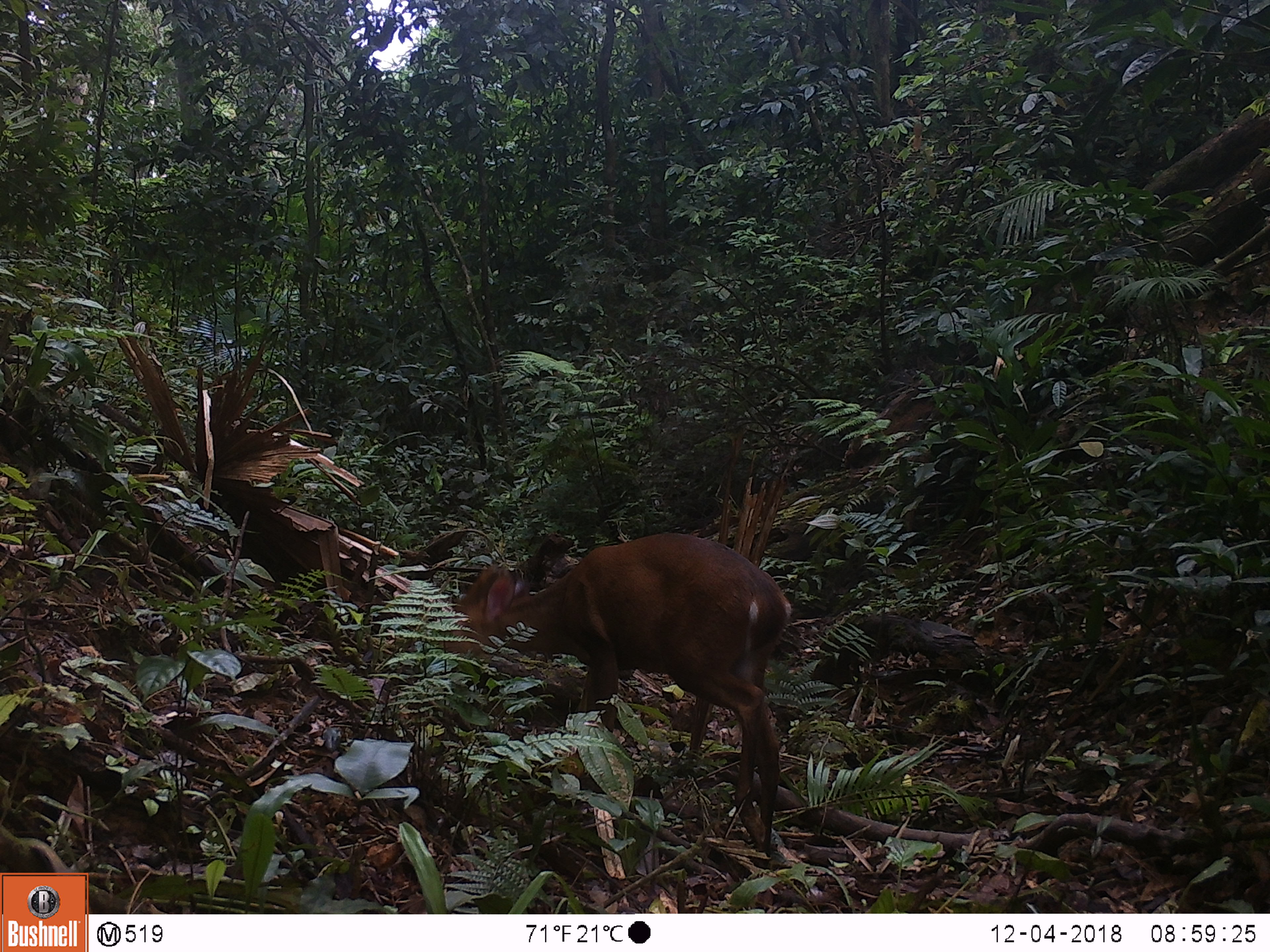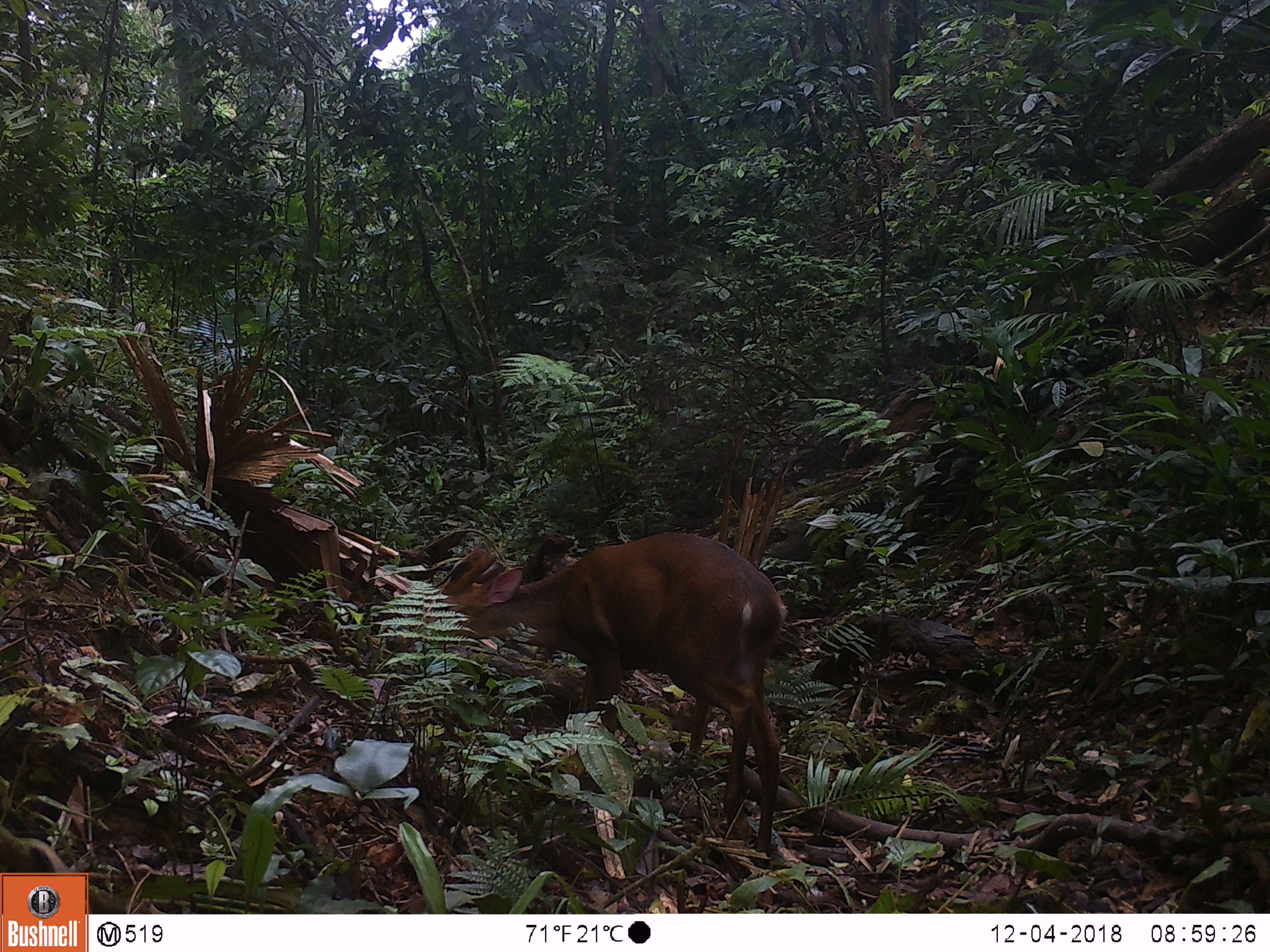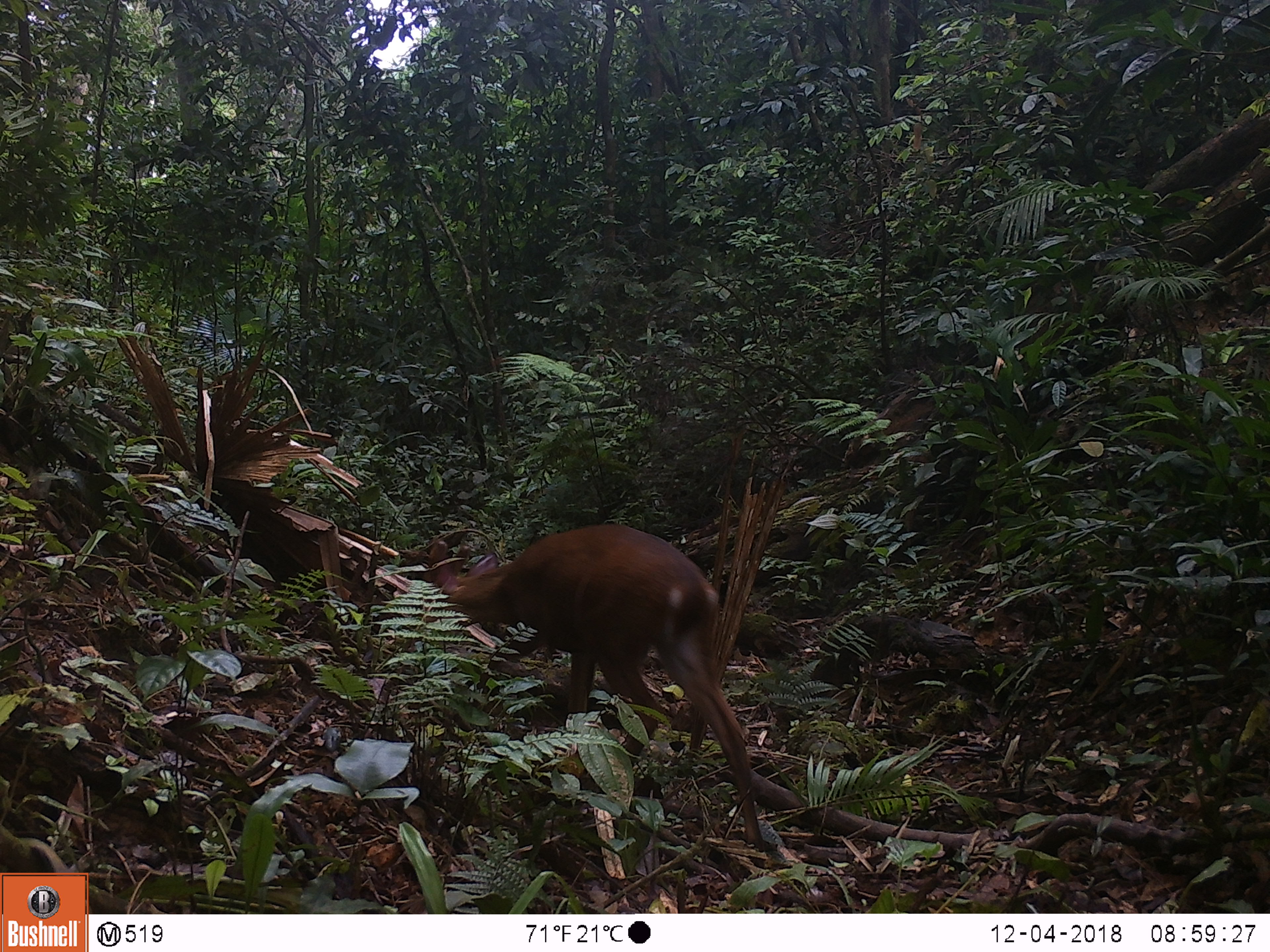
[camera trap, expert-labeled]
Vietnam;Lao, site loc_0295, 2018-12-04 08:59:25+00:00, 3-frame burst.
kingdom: Animalia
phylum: Chordata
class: Mammalia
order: Artiodactyla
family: Cervidae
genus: Muntiacus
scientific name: Muntiacus vuquangensis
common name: large-antlered muntjac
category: large antlered muntjac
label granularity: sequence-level